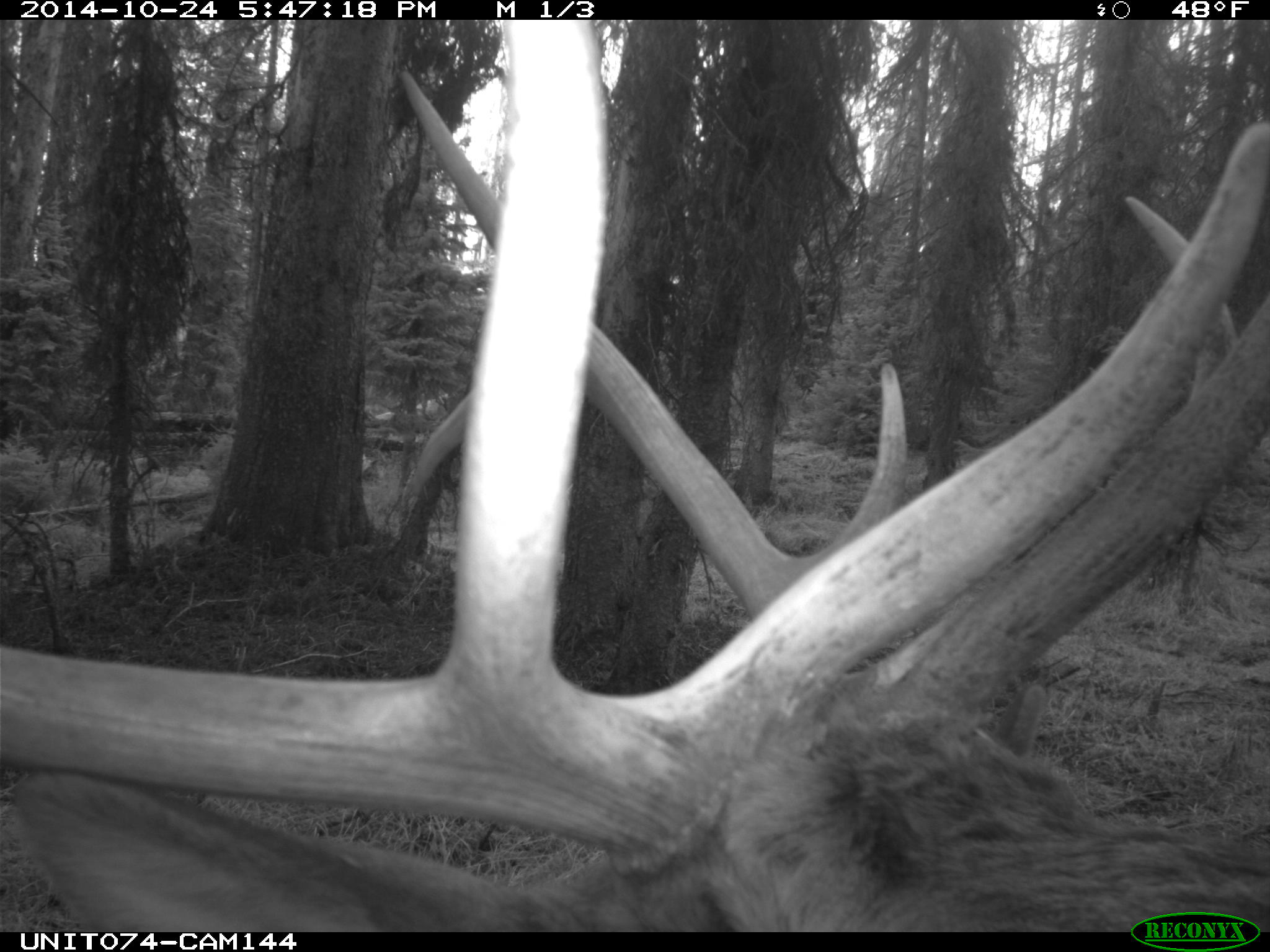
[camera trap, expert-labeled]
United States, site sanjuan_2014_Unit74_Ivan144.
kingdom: Animalia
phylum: Chordata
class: Mammalia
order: Artiodactyla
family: Cervidae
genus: Cervus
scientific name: Cervus elaphus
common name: red deer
Cervus elaphus (red deer).